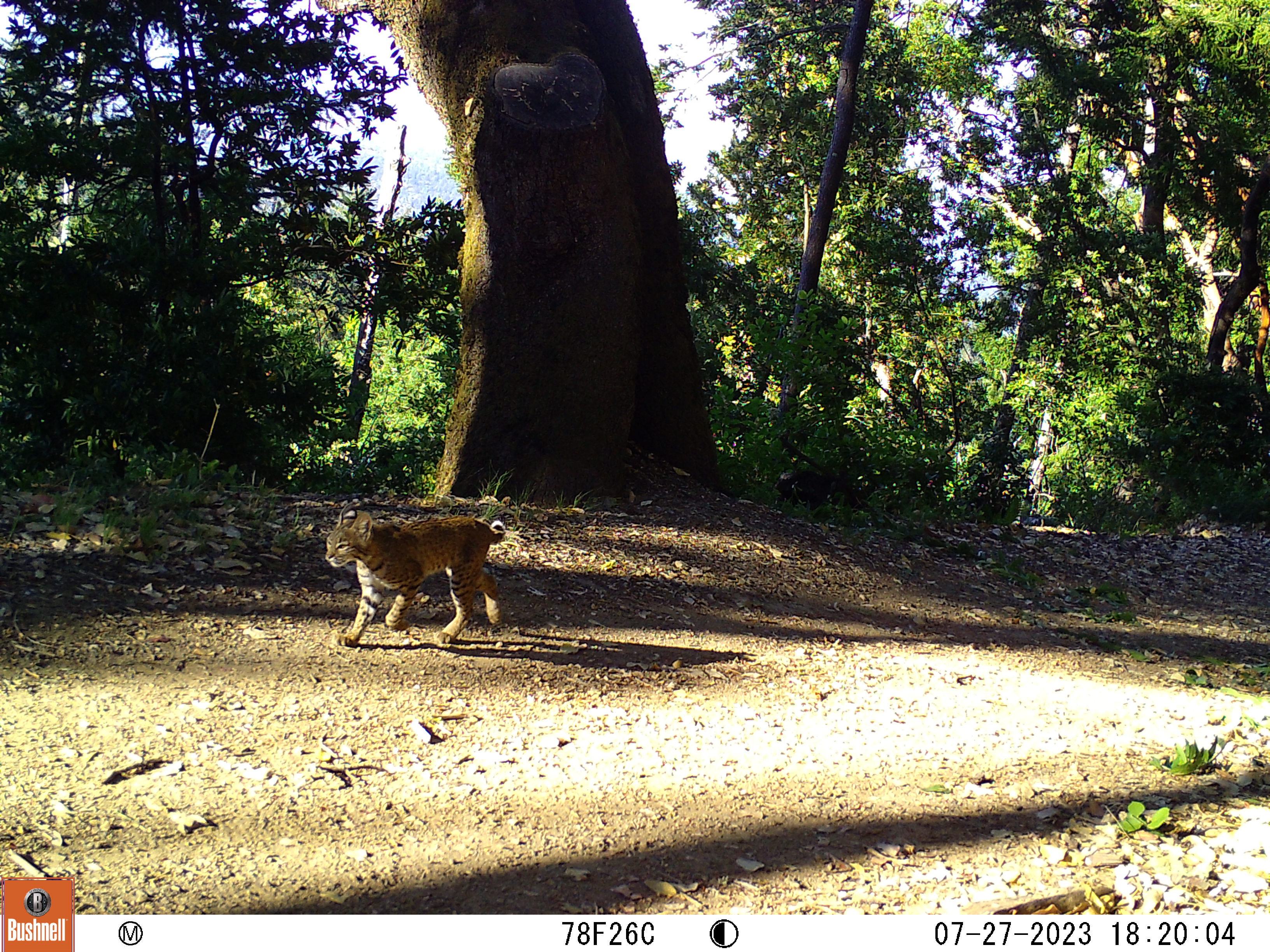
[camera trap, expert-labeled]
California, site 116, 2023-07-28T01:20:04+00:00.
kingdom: Animalia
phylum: Chordata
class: Mammalia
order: Carnivora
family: Felidae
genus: Lynx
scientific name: Lynx rufus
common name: bobcat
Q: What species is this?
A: Bobcat (Lynx rufus).